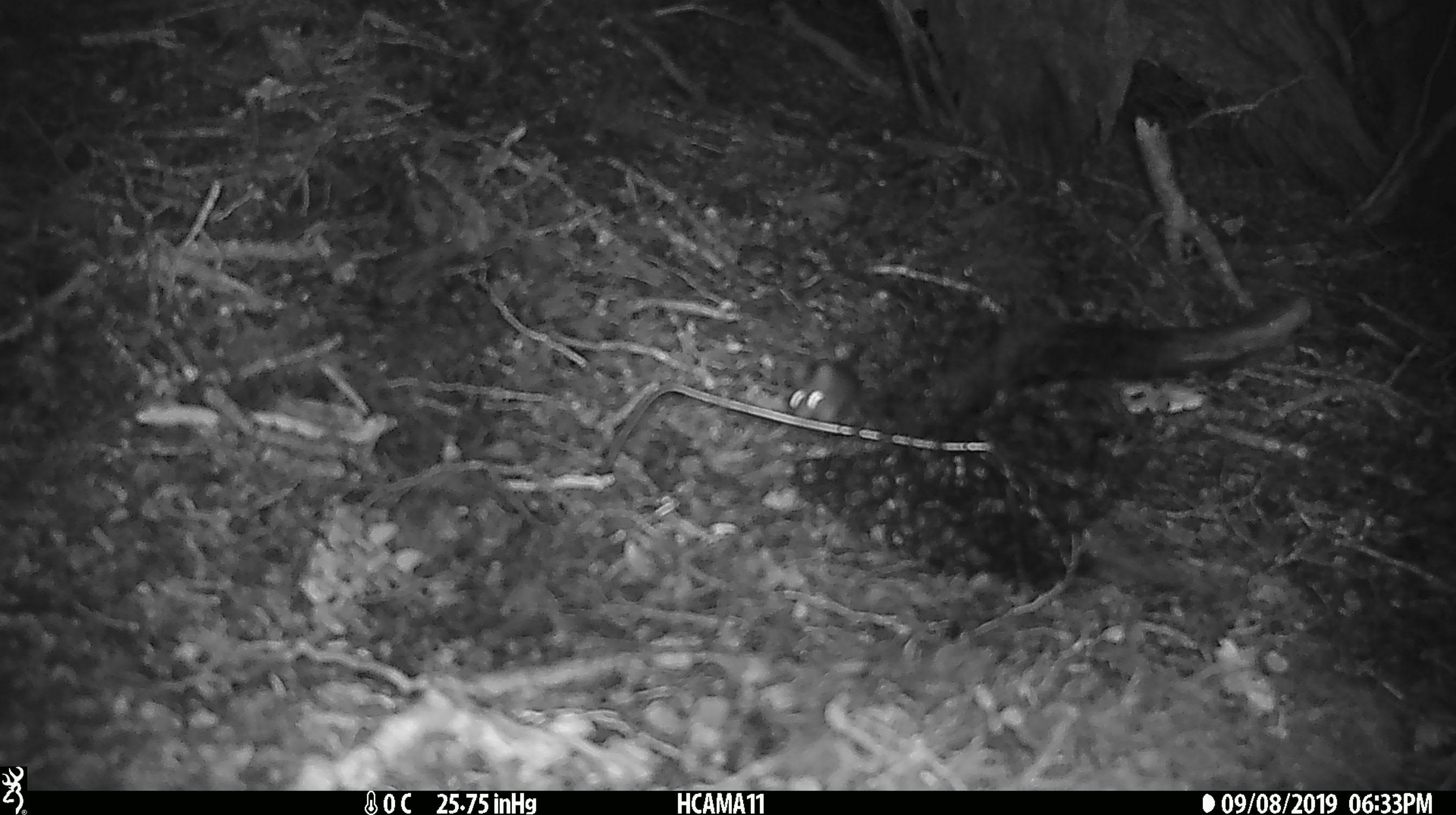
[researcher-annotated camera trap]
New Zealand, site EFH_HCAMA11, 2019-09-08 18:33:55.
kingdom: Animalia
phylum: Chordata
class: Mammalia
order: Rodentia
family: Muridae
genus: Mus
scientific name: Mus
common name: mouse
Mouse (Mus).